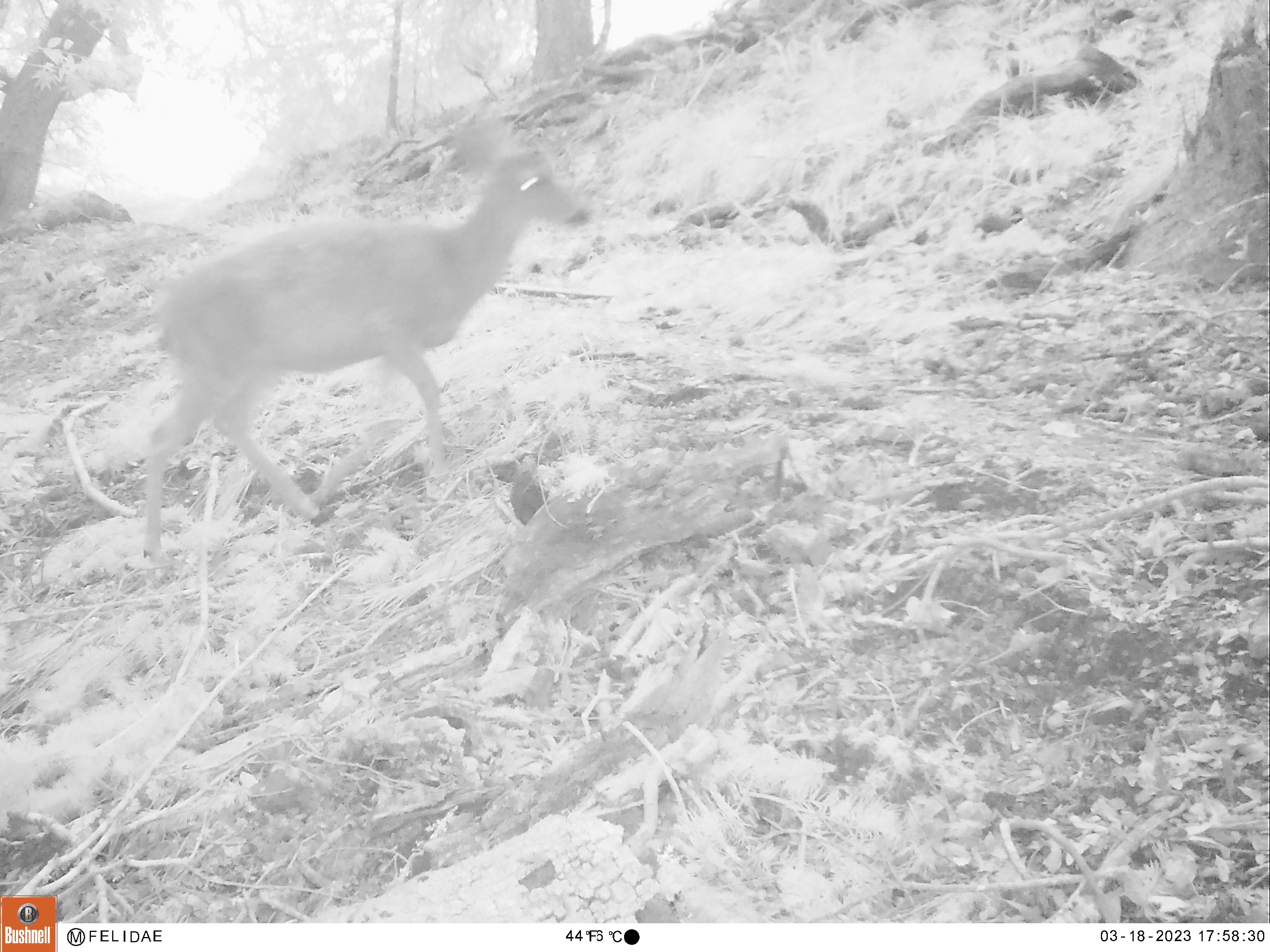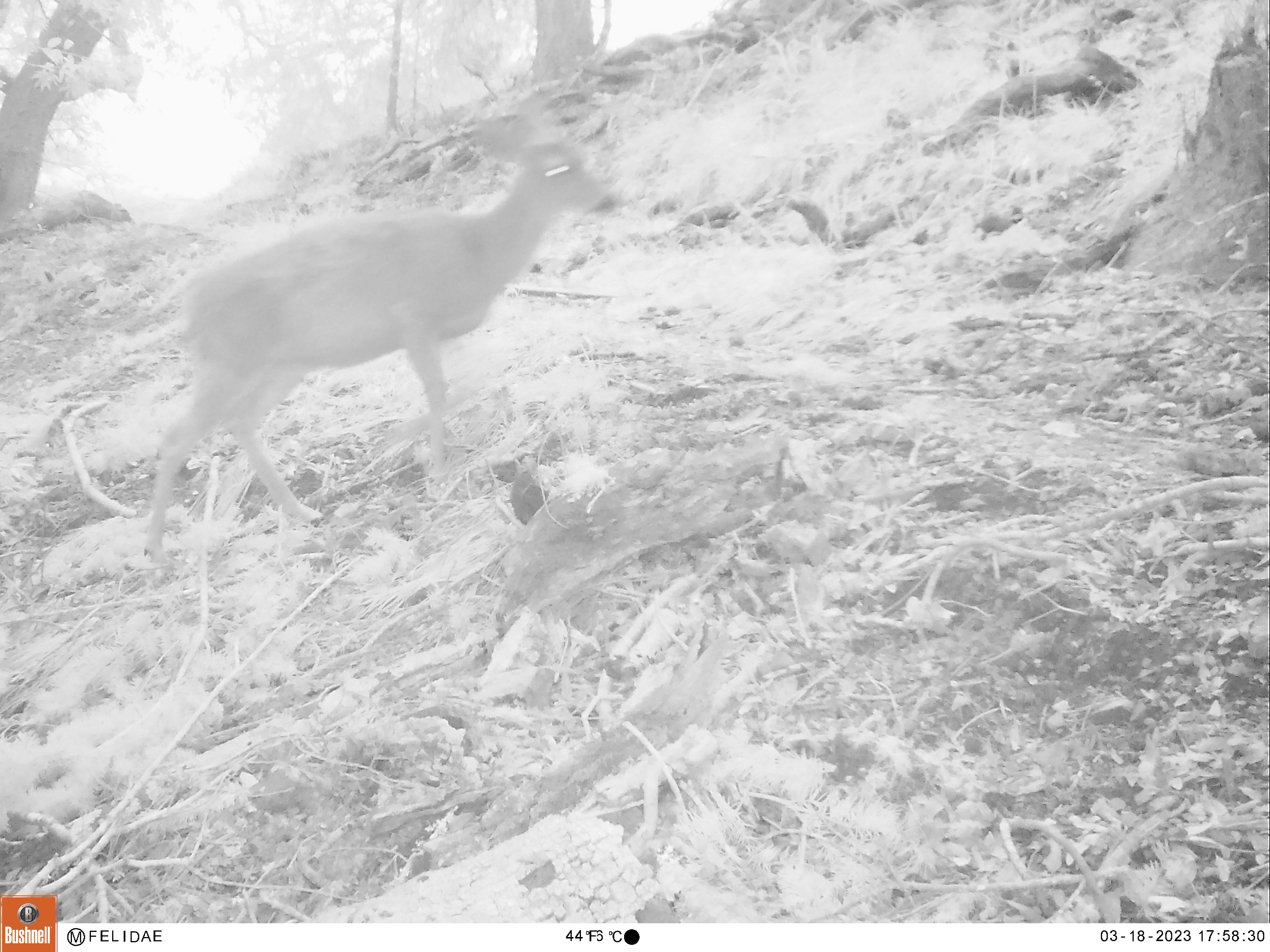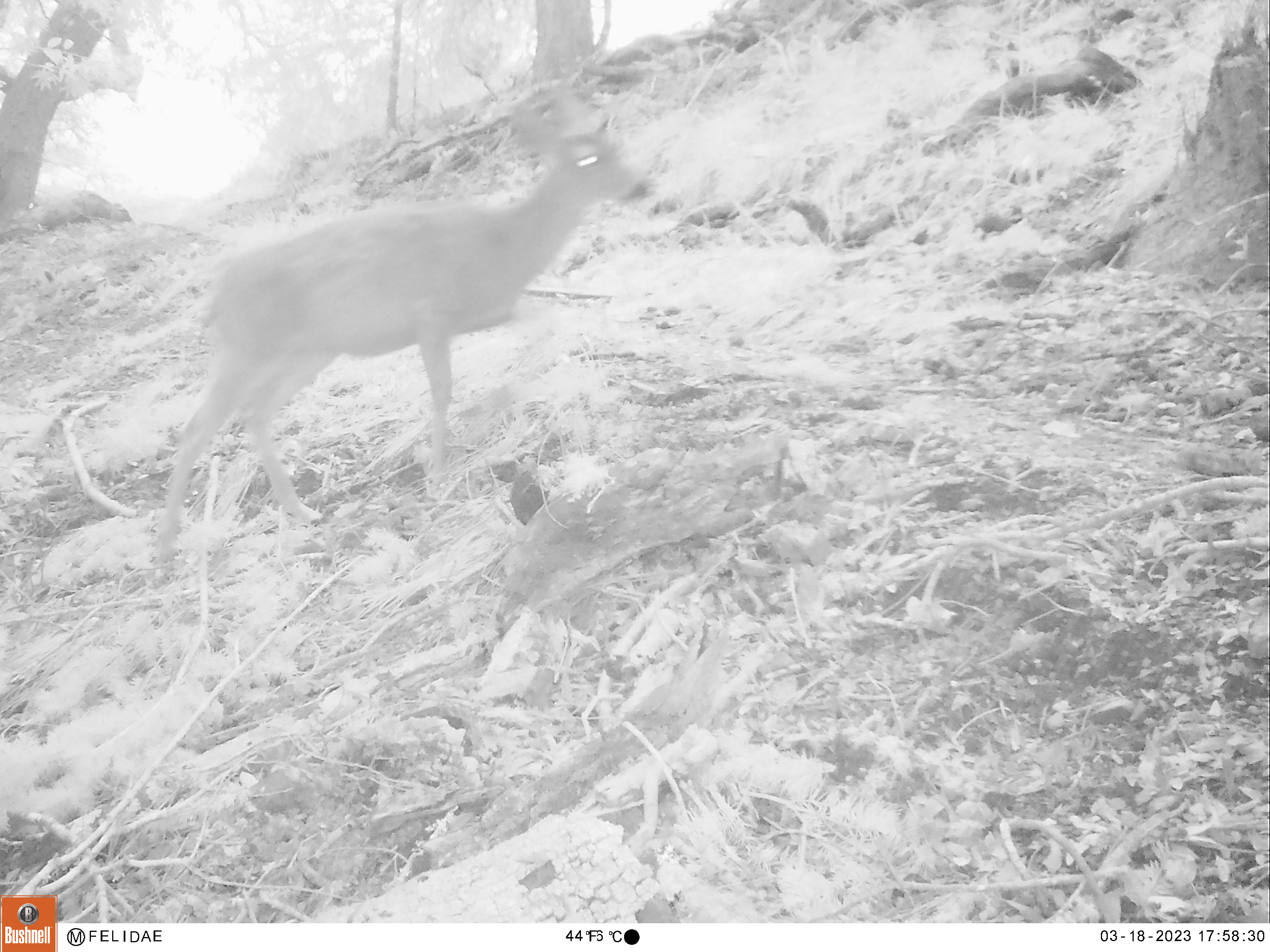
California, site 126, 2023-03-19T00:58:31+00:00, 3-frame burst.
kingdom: Animalia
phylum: Chordata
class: Mammalia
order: Artiodactyla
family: Cervidae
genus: Odocoileus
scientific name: Odocoileus hemionus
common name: mule deer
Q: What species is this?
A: Mule deer (Odocoileus hemionus).